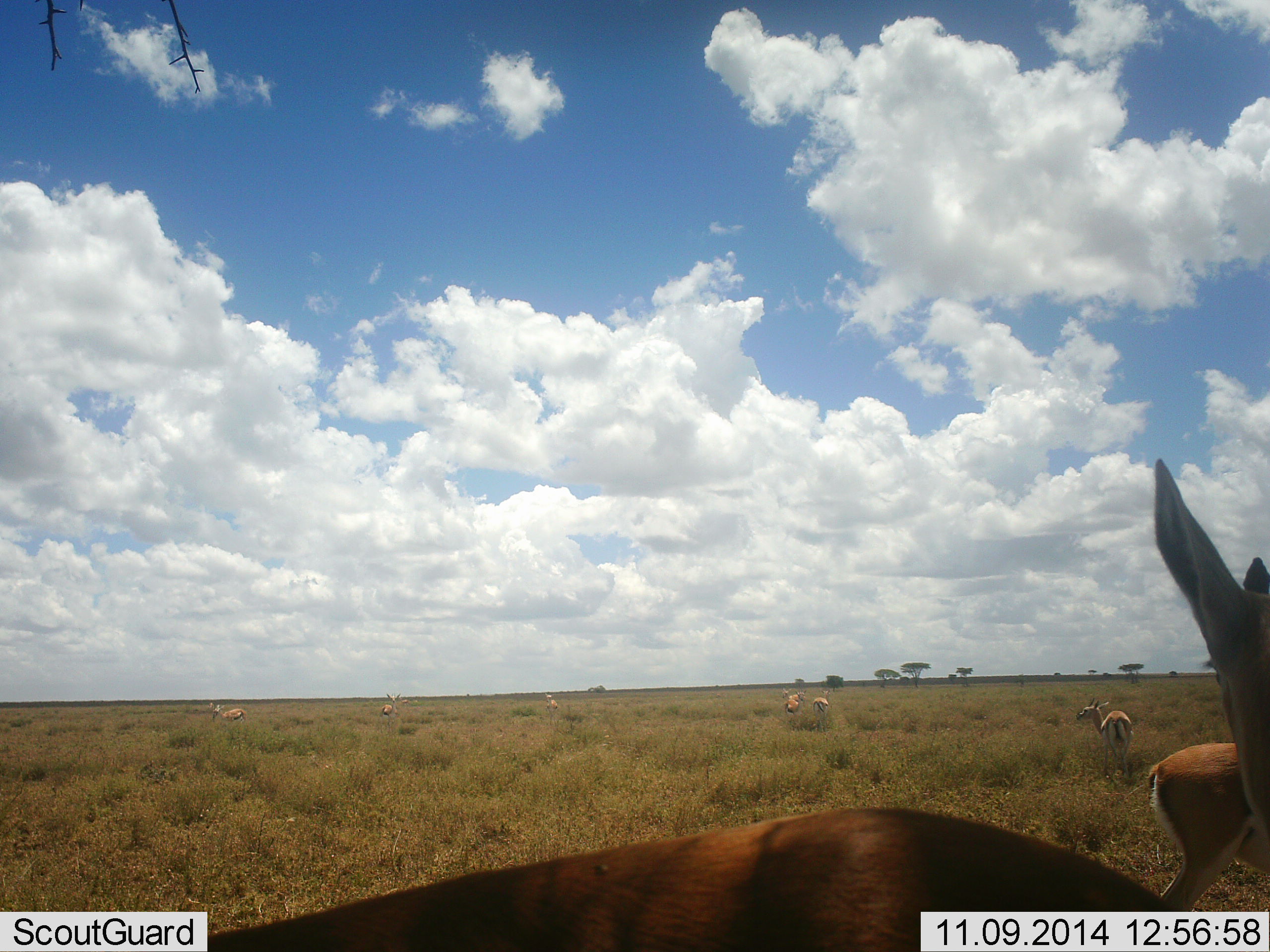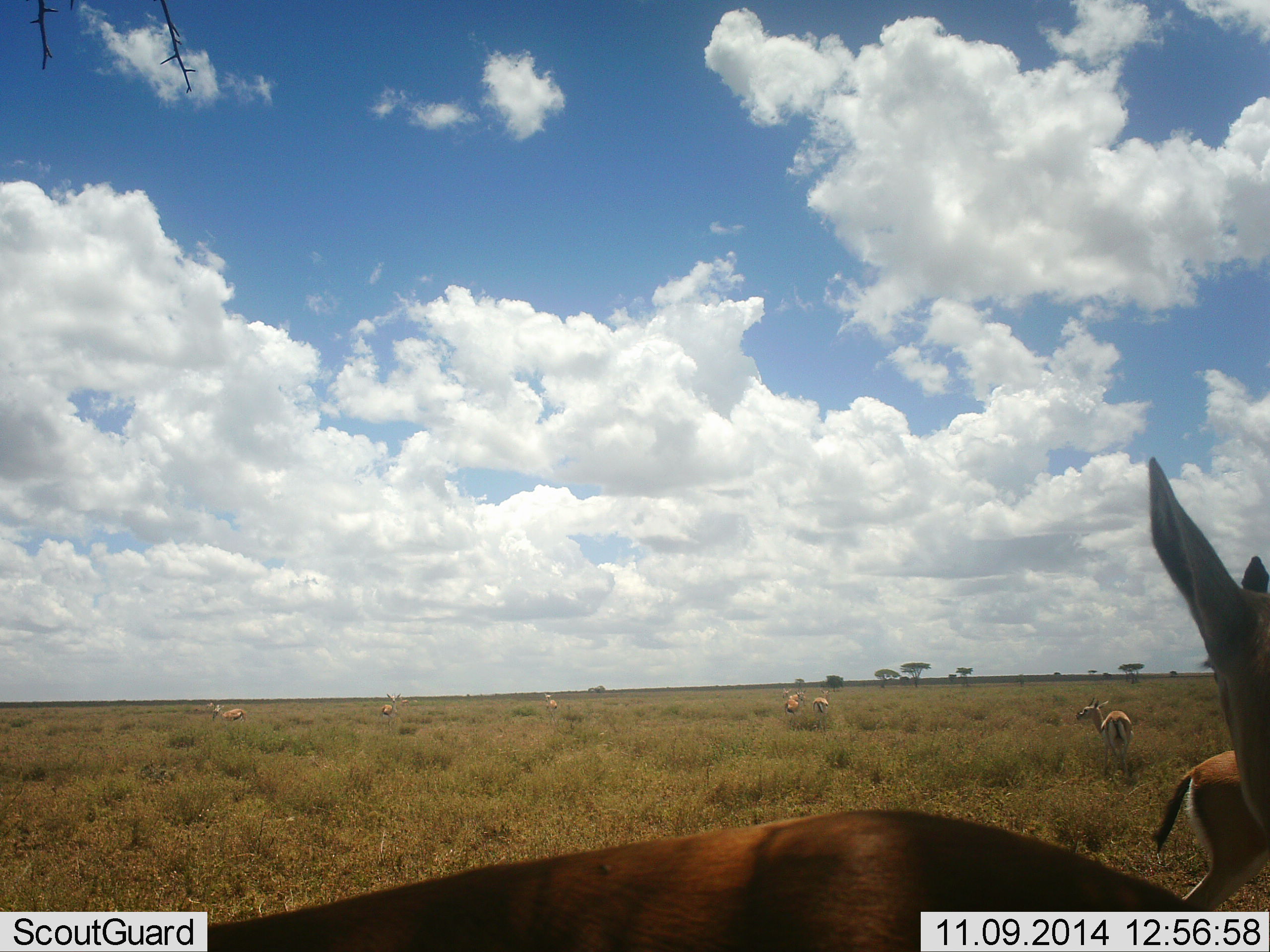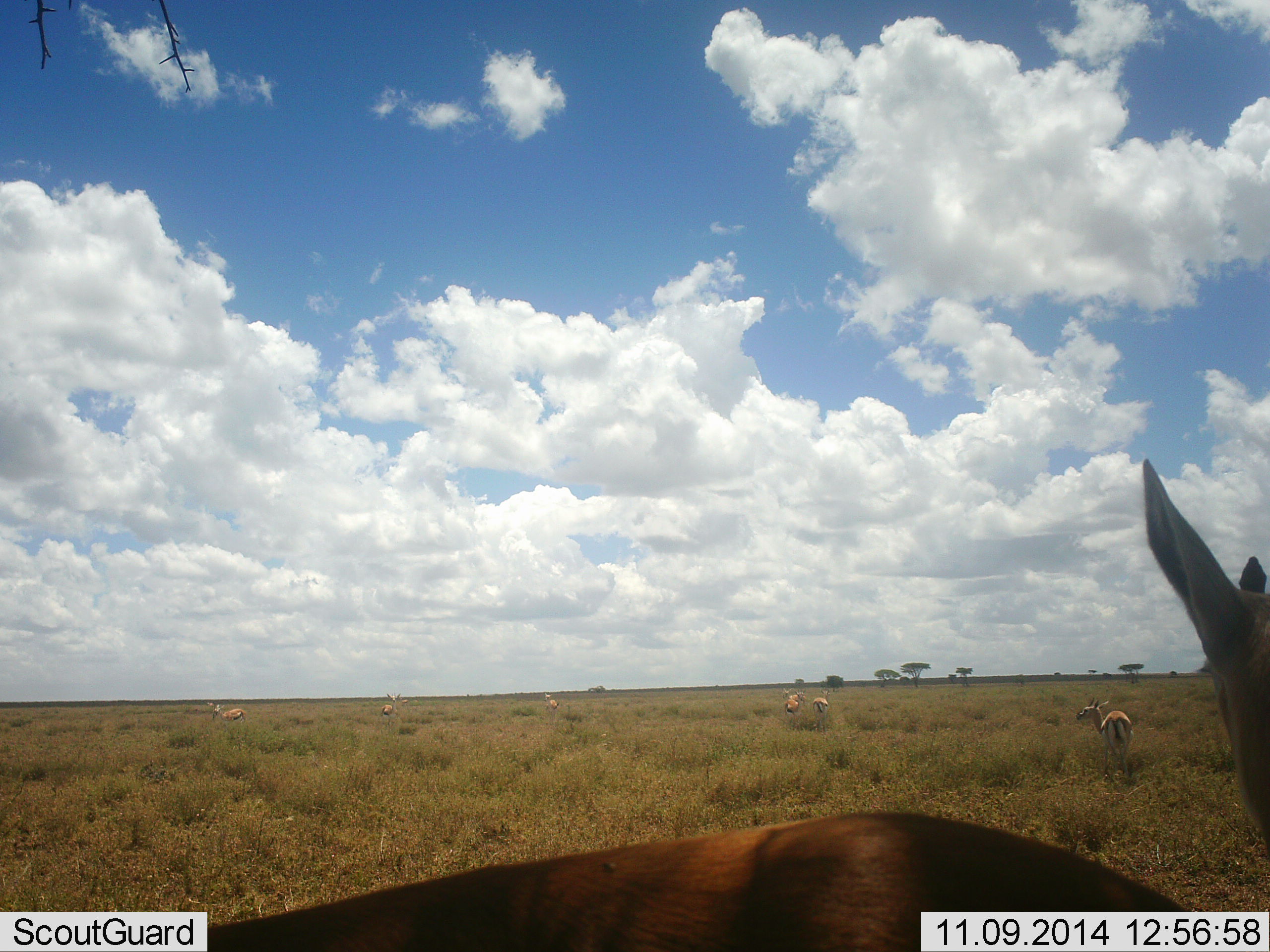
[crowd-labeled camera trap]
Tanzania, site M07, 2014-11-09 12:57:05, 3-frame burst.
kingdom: Animalia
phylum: Chordata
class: Mammalia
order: Artiodactyla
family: Bovidae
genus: Eudorcas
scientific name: Eudorcas thomsonii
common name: thomson's gazelle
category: gazellethomsons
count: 9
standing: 90%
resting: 10%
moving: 70%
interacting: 0%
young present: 10%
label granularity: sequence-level